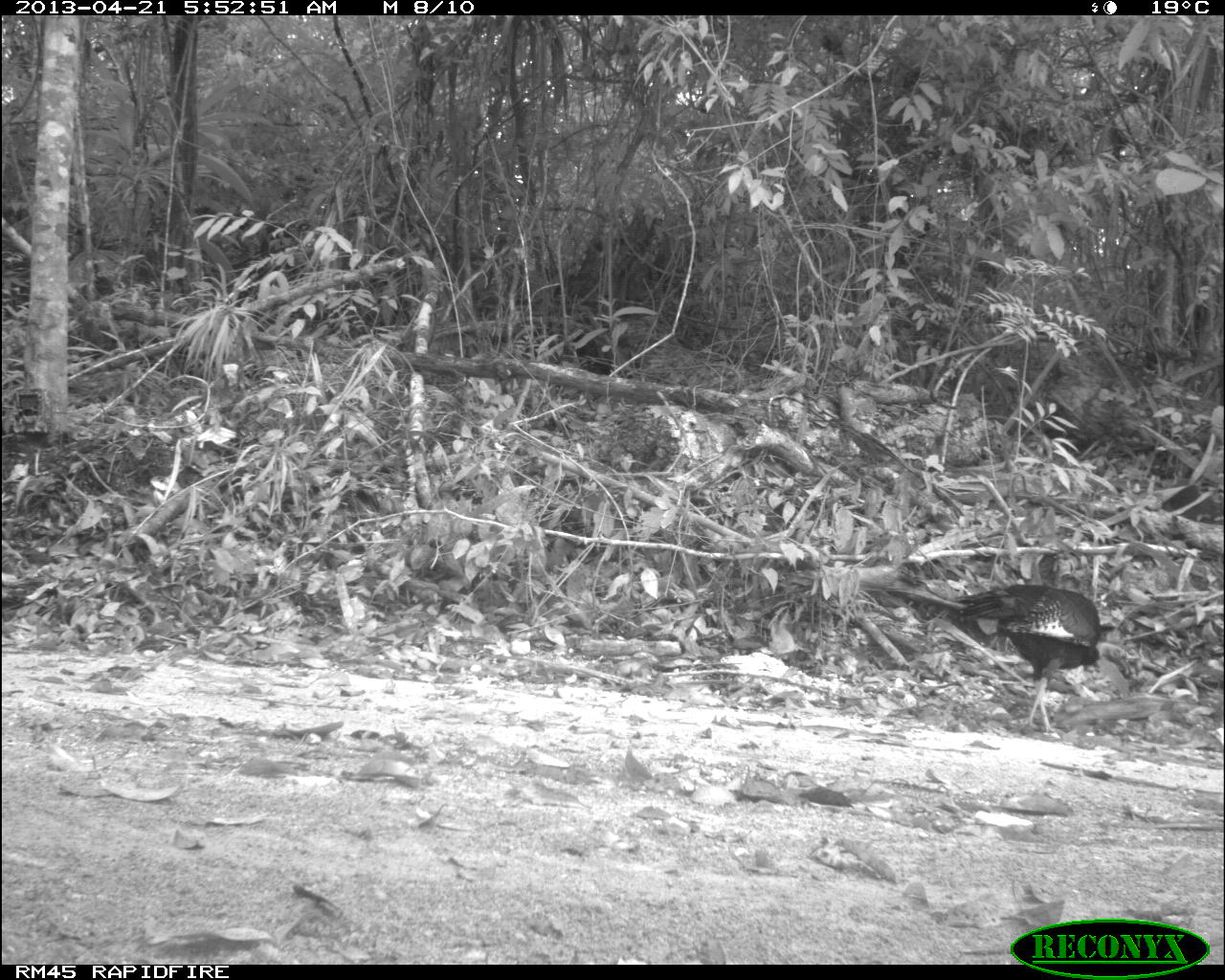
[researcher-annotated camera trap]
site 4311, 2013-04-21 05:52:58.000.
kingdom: Animalia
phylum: Chordata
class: Aves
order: Galliformes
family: Phasianidae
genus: Meleagris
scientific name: Meleagris ocellata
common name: ocellated turkey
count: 2